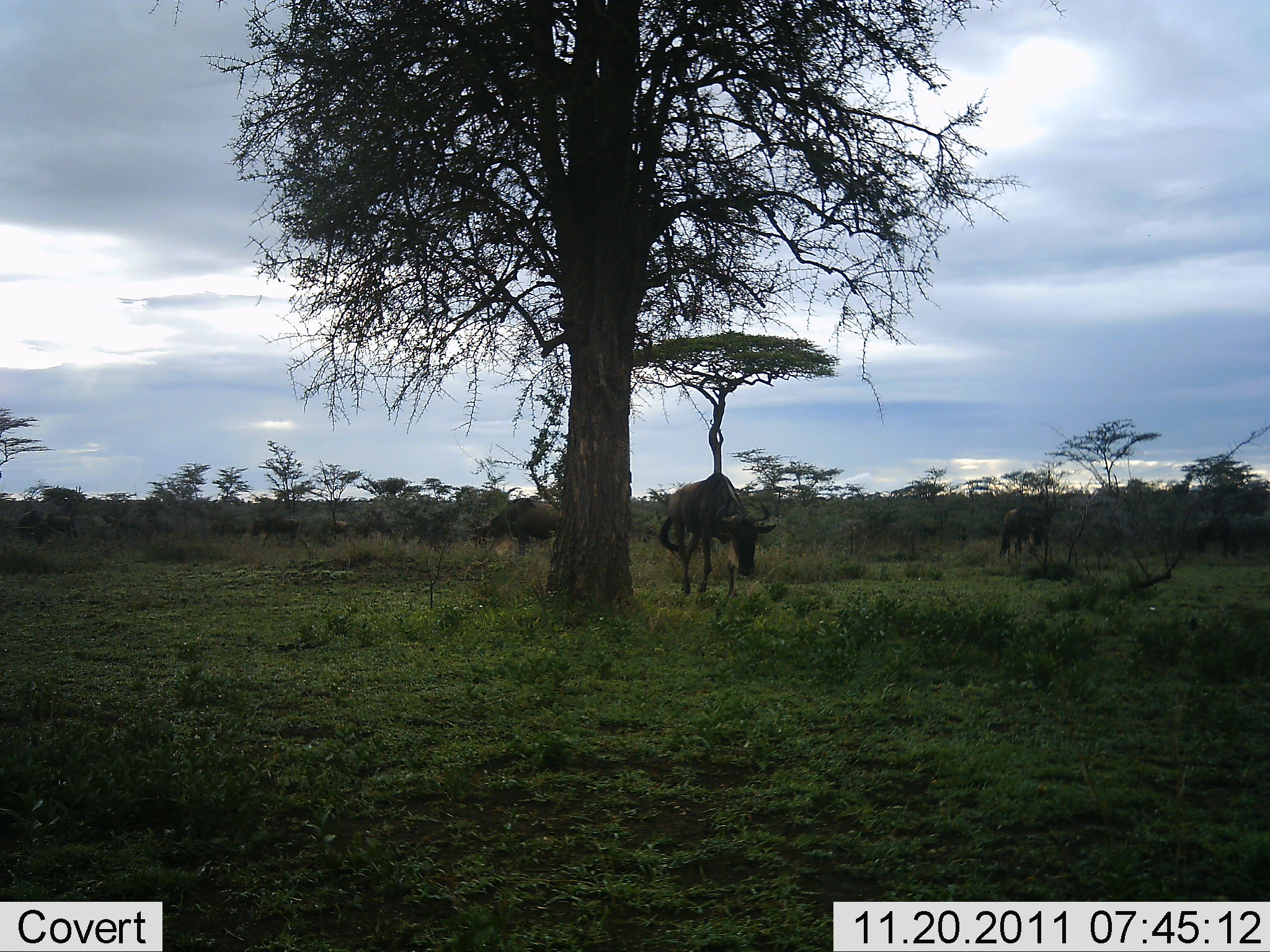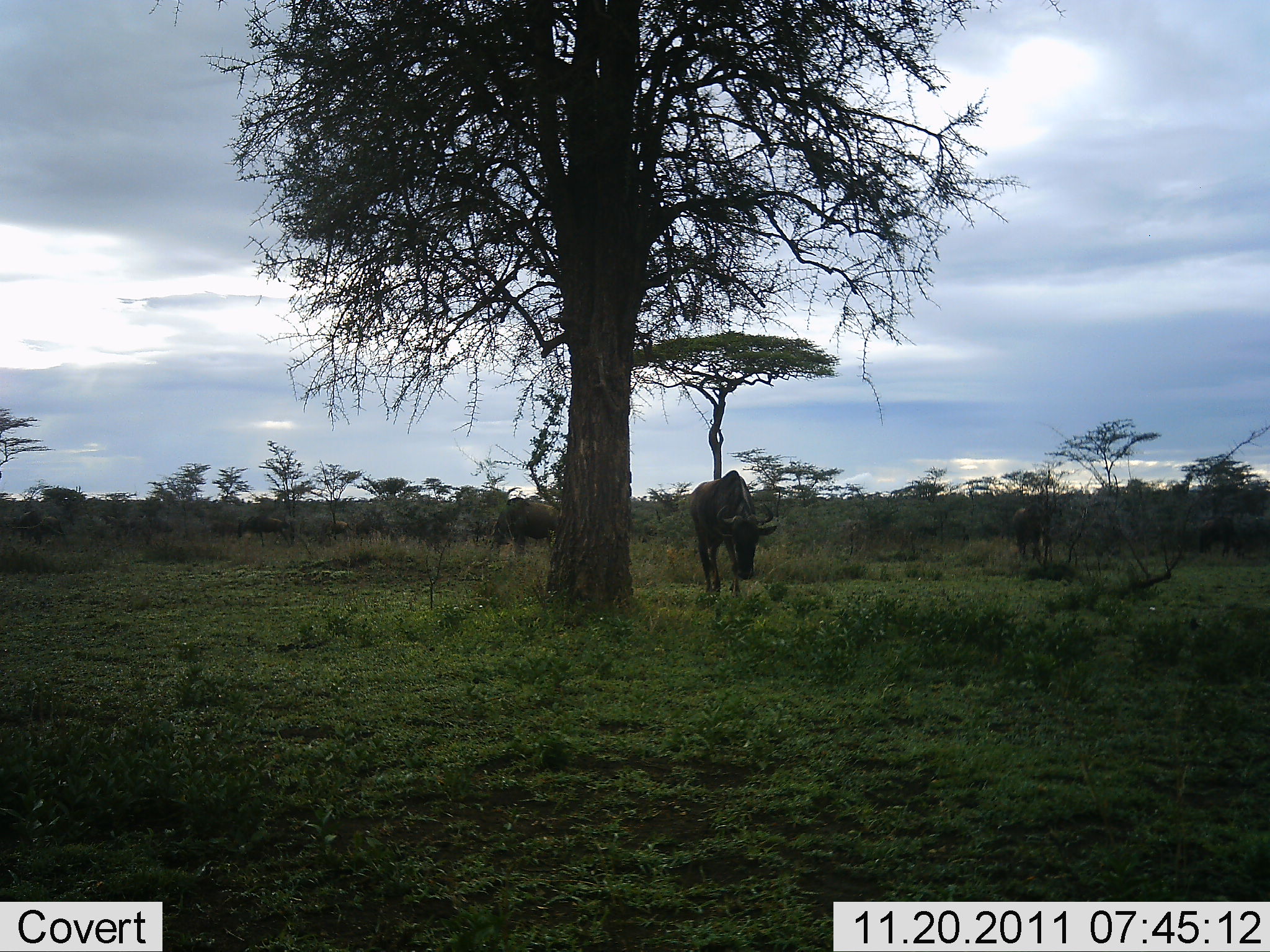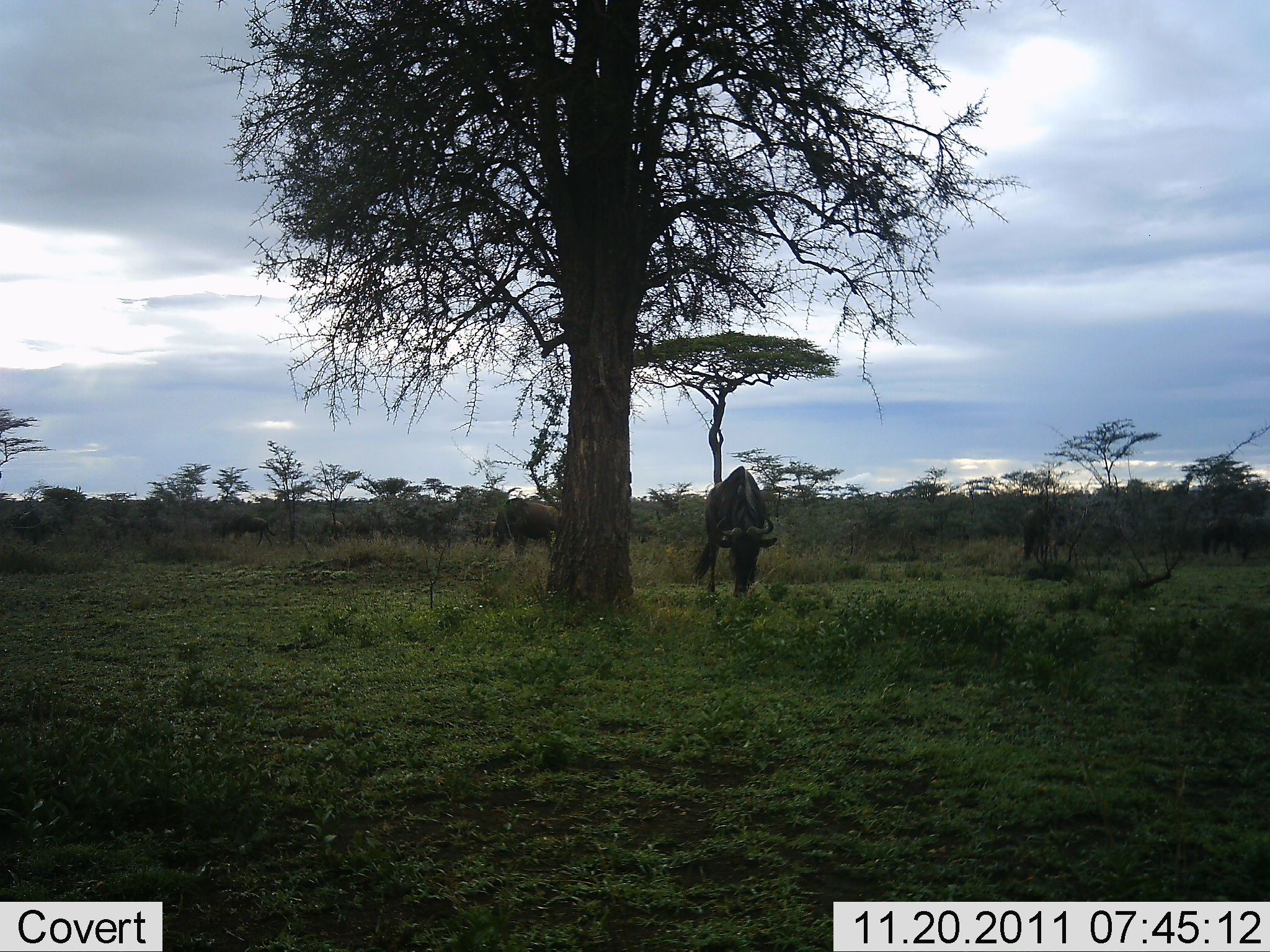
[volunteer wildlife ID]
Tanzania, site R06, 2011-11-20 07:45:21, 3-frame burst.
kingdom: Animalia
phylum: Chordata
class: Mammalia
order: Artiodactyla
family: Bovidae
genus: Connochaetes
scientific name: Connochaetes taurinus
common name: blue wildebeest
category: wildebeest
Wildebeest (blue wildebeest) (Connochaetes taurinus), count 7. Behavior (volunteer vote fractions): standing 25%, resting 6%, moving 25%, interacting 0%. Young present (vote fraction): 0%. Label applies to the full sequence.